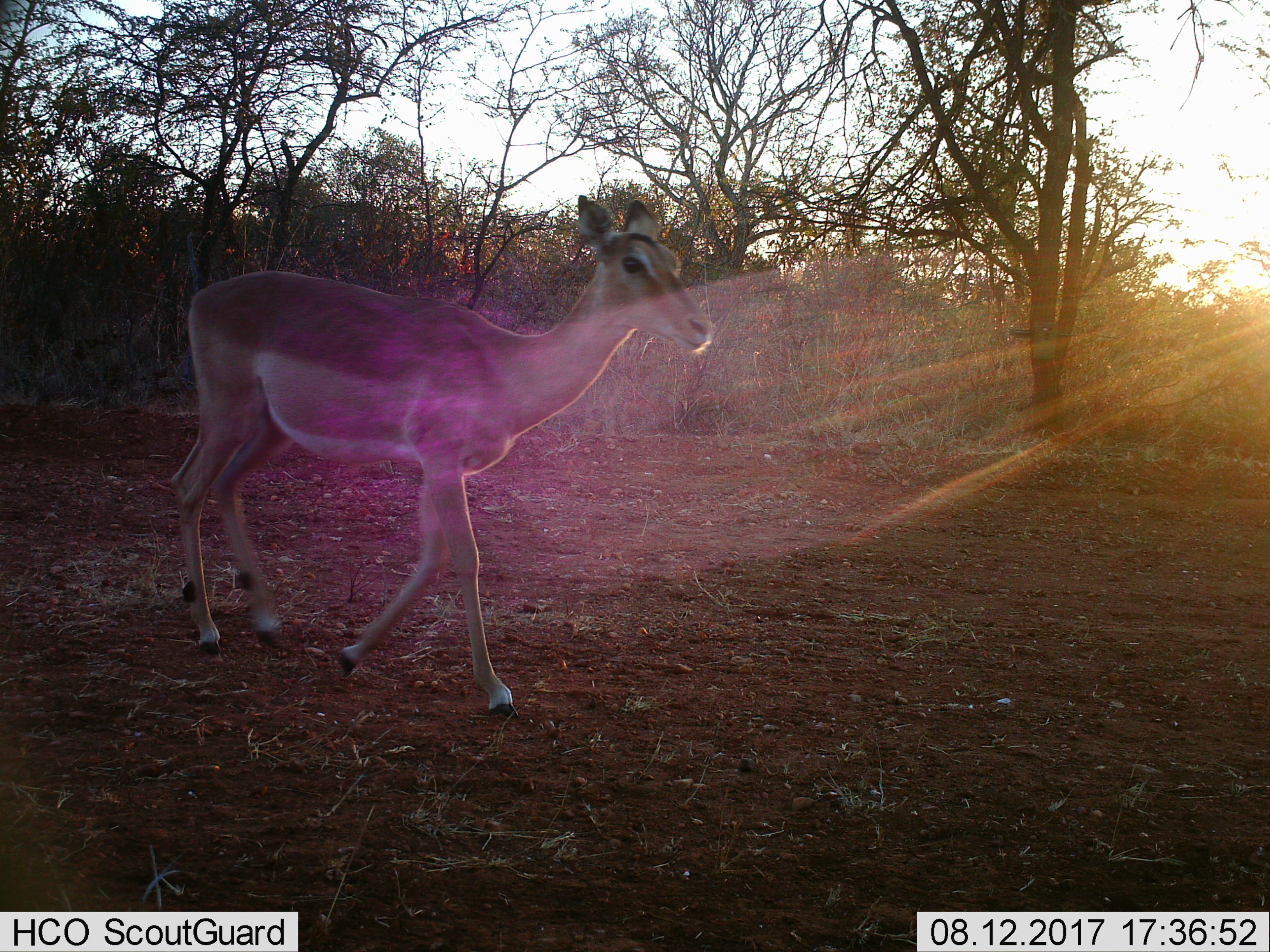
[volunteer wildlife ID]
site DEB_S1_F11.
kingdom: Animalia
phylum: Chordata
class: Mammalia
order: Artiodactyla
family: Bovidae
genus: Aepyceros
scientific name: Aepyceros melampus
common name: impala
Impala (Aepyceros melampus), count 1. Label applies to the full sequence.